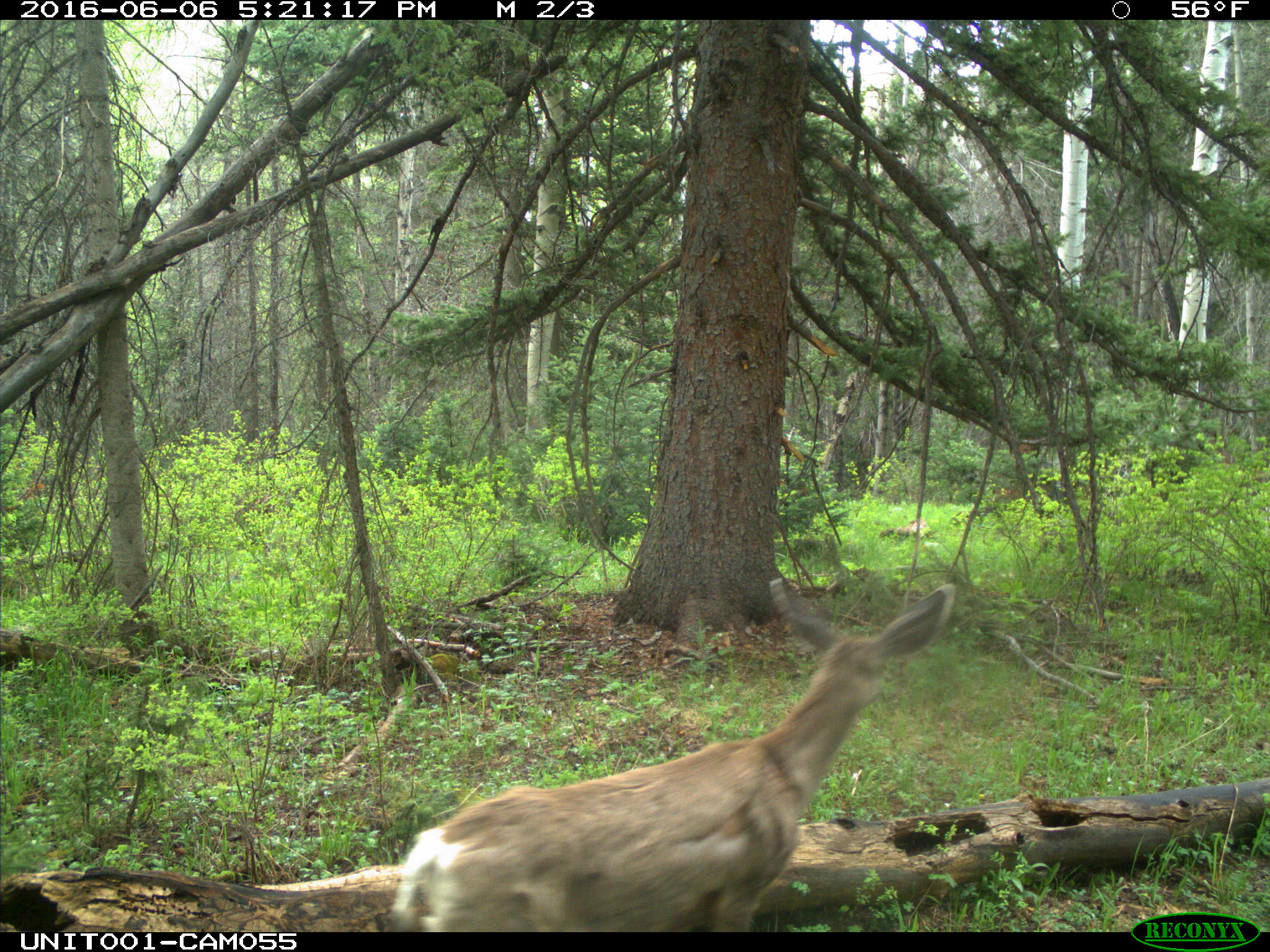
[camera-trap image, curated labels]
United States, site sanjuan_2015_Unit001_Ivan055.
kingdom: Animalia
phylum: Chordata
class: Mammalia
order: Artiodactyla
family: Cervidae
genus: Odocoileus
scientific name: Odocoileus hemionus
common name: mule deer